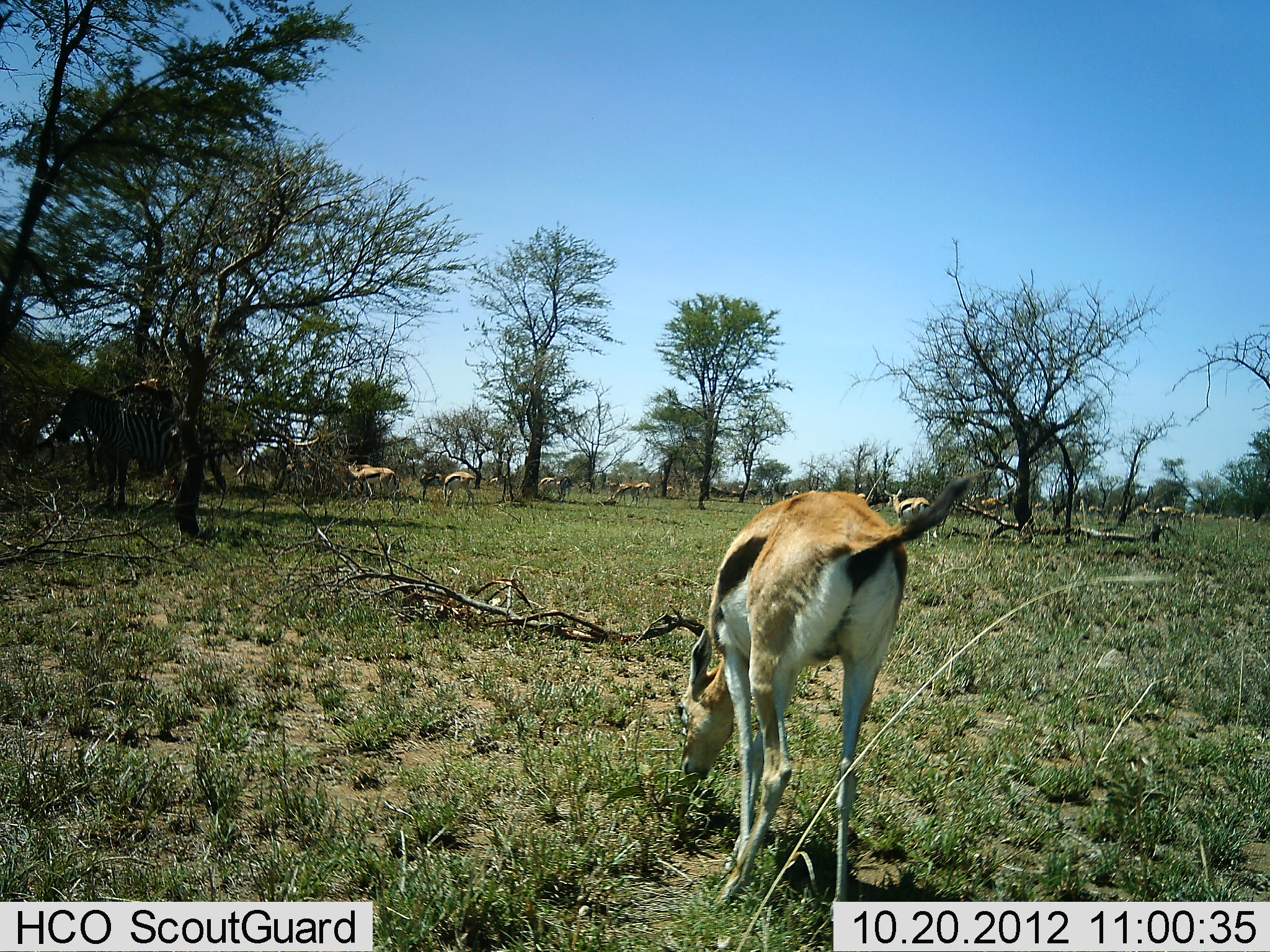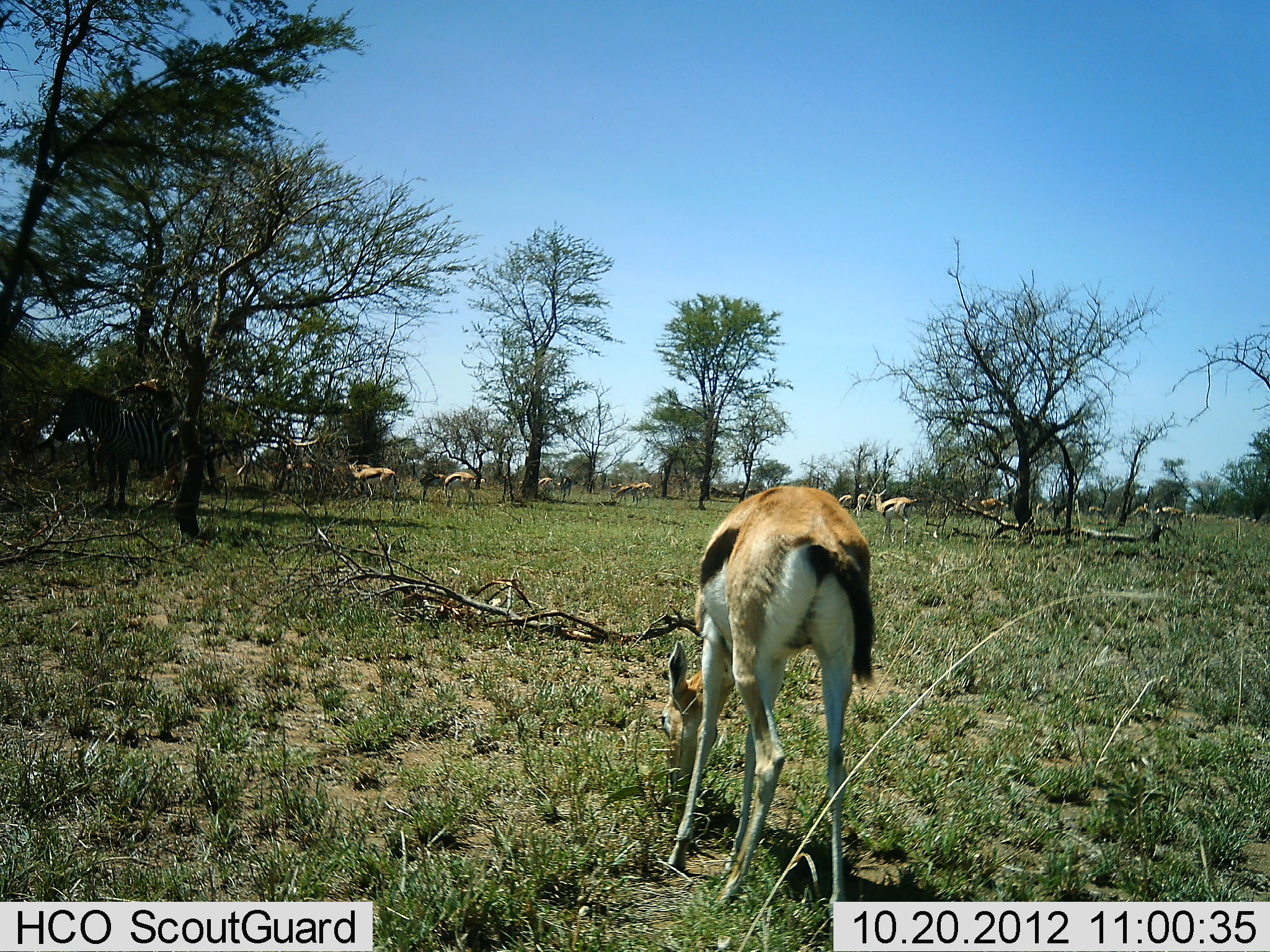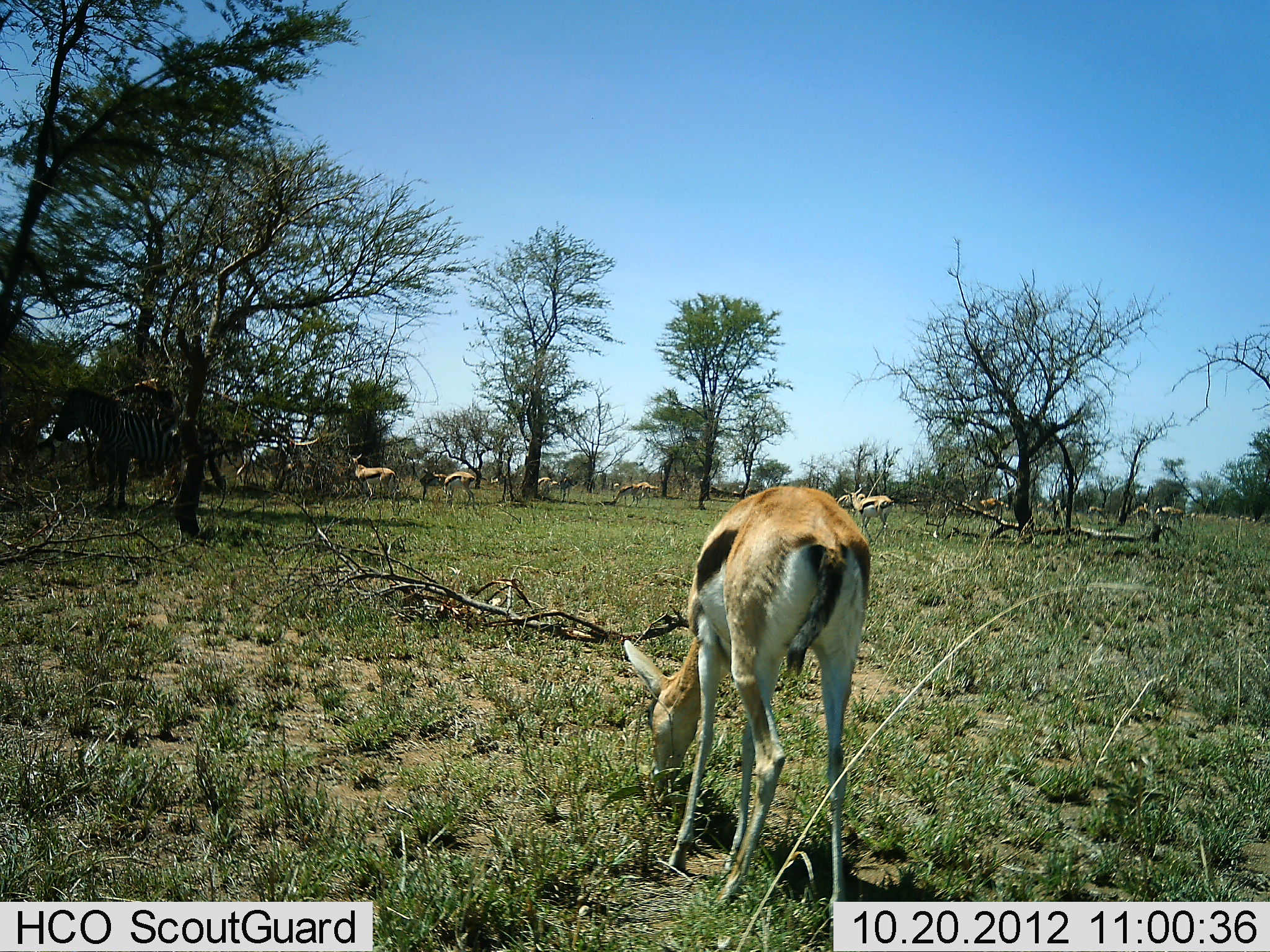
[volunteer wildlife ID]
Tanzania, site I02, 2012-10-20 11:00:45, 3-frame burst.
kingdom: Animalia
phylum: Chordata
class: Mammalia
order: Artiodactyla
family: Bovidae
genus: Eudorcas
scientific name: Eudorcas thomsonii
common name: thomson's gazelle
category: gazellethomsons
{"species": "gazellethomsons (thomson's gazelle) (Eudorcas thomsonii)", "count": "11-50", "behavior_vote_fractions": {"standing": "73%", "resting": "0%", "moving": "27%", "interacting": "0%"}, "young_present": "0%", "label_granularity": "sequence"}